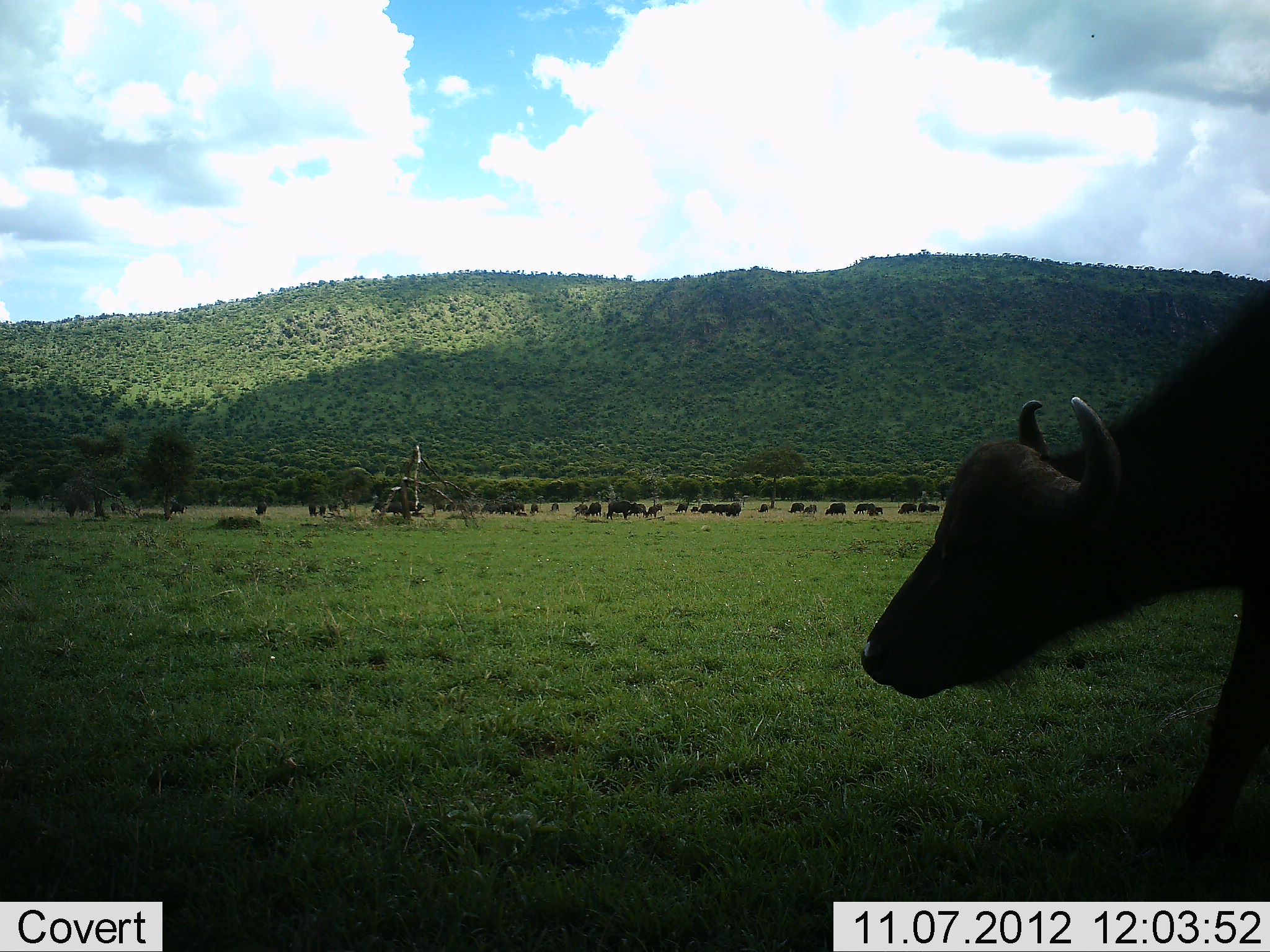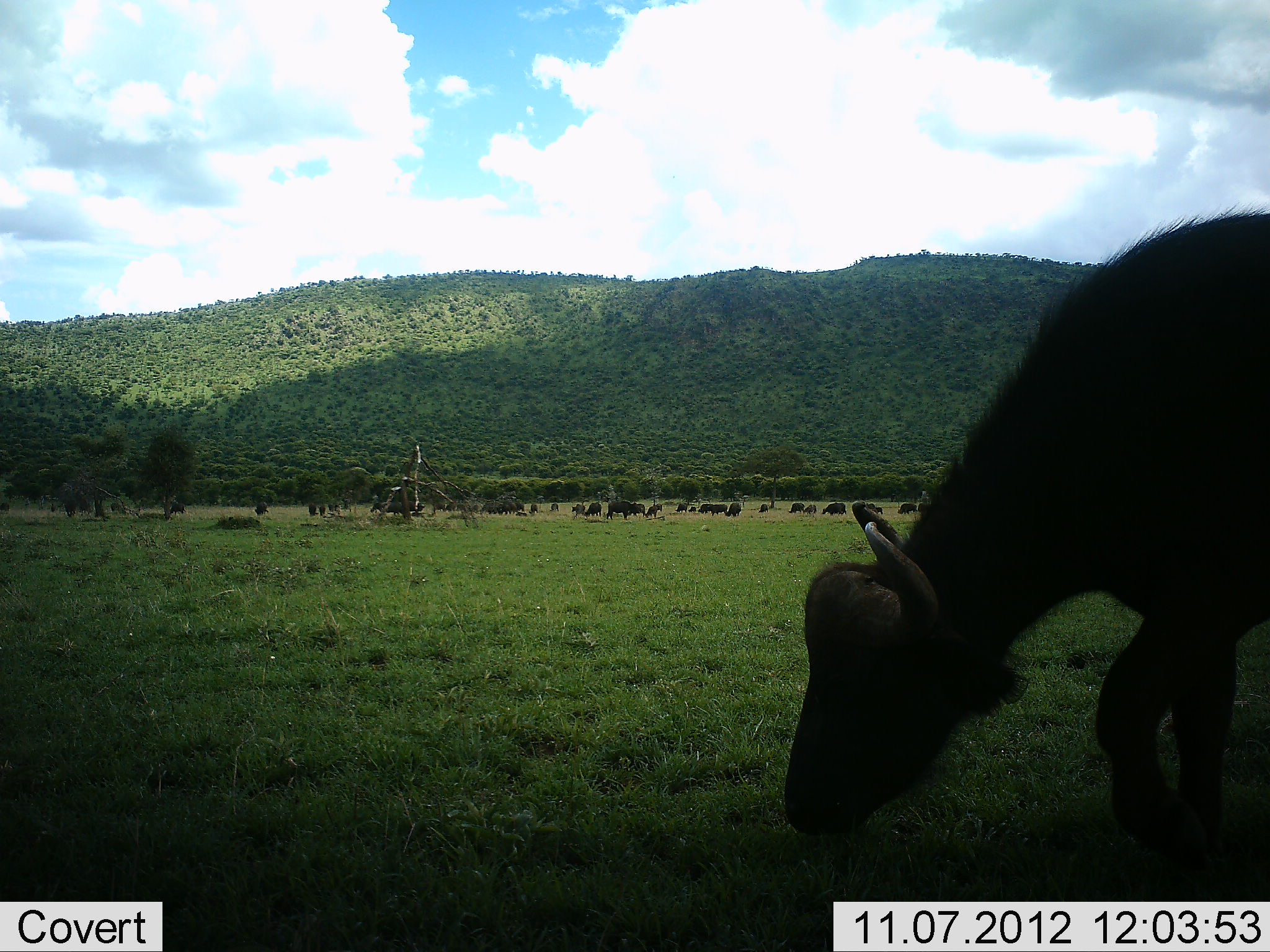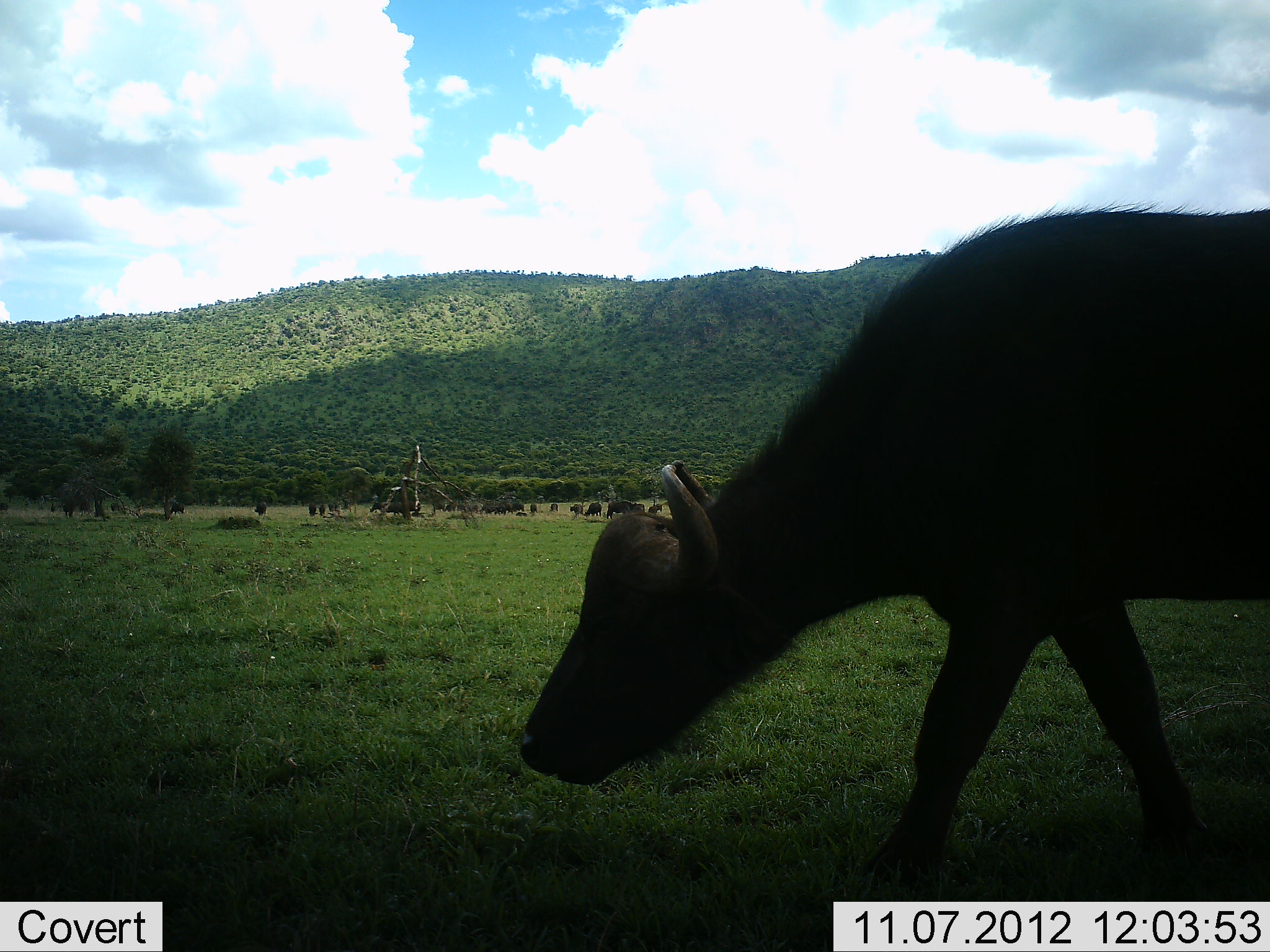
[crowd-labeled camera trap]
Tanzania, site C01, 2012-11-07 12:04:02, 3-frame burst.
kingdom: Animalia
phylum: Chordata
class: Mammalia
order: Artiodactyla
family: Bovidae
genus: Syncerus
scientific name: Syncerus caffer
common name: cape buffalo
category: buffalo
Buffalo (cape buffalo) (Syncerus caffer), count 11-50. Behavior (volunteer vote fractions): standing 50%, resting 0%, moving 60%, interacting 0%. Young present (vote fraction): 0%. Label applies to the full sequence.